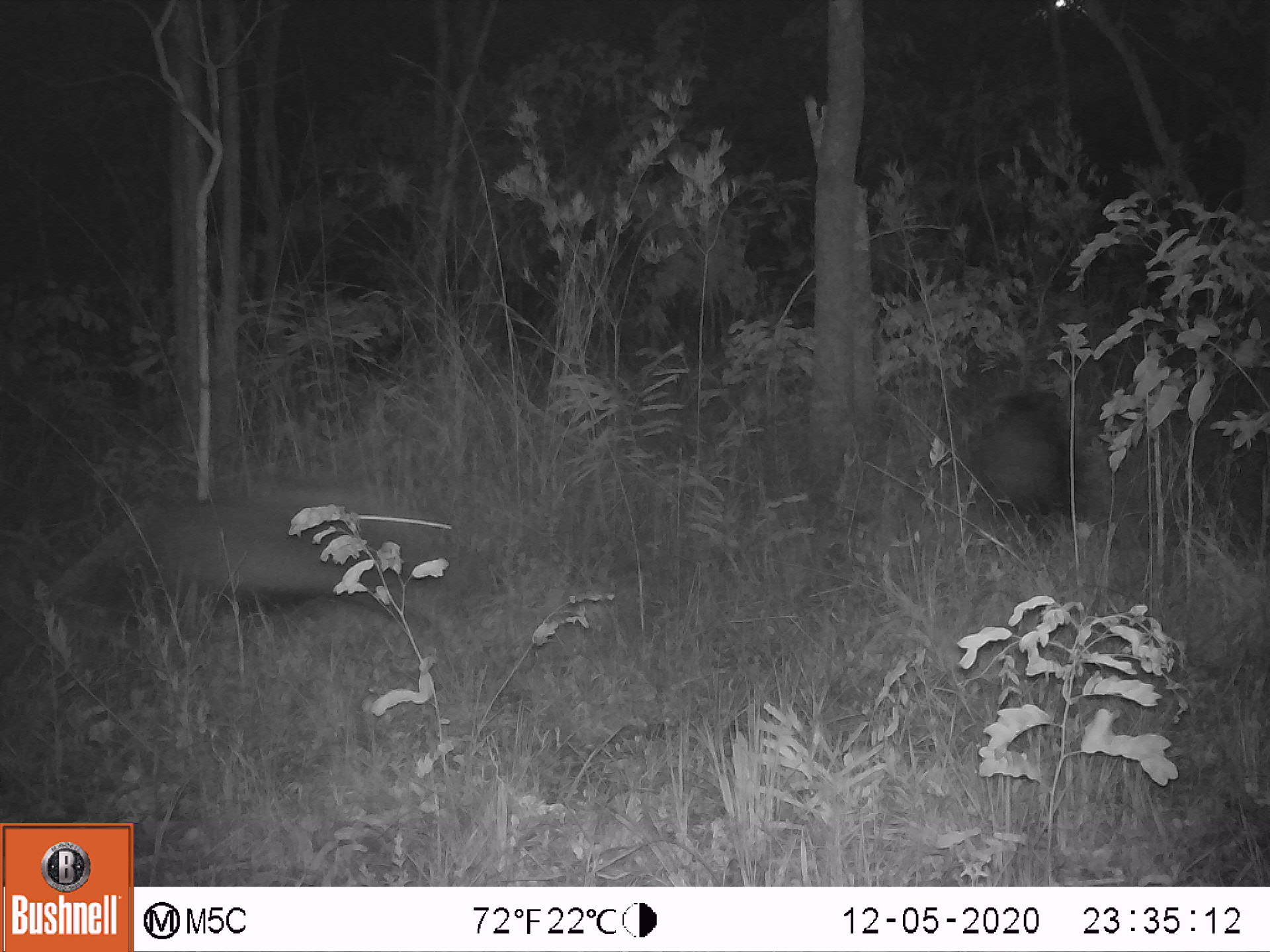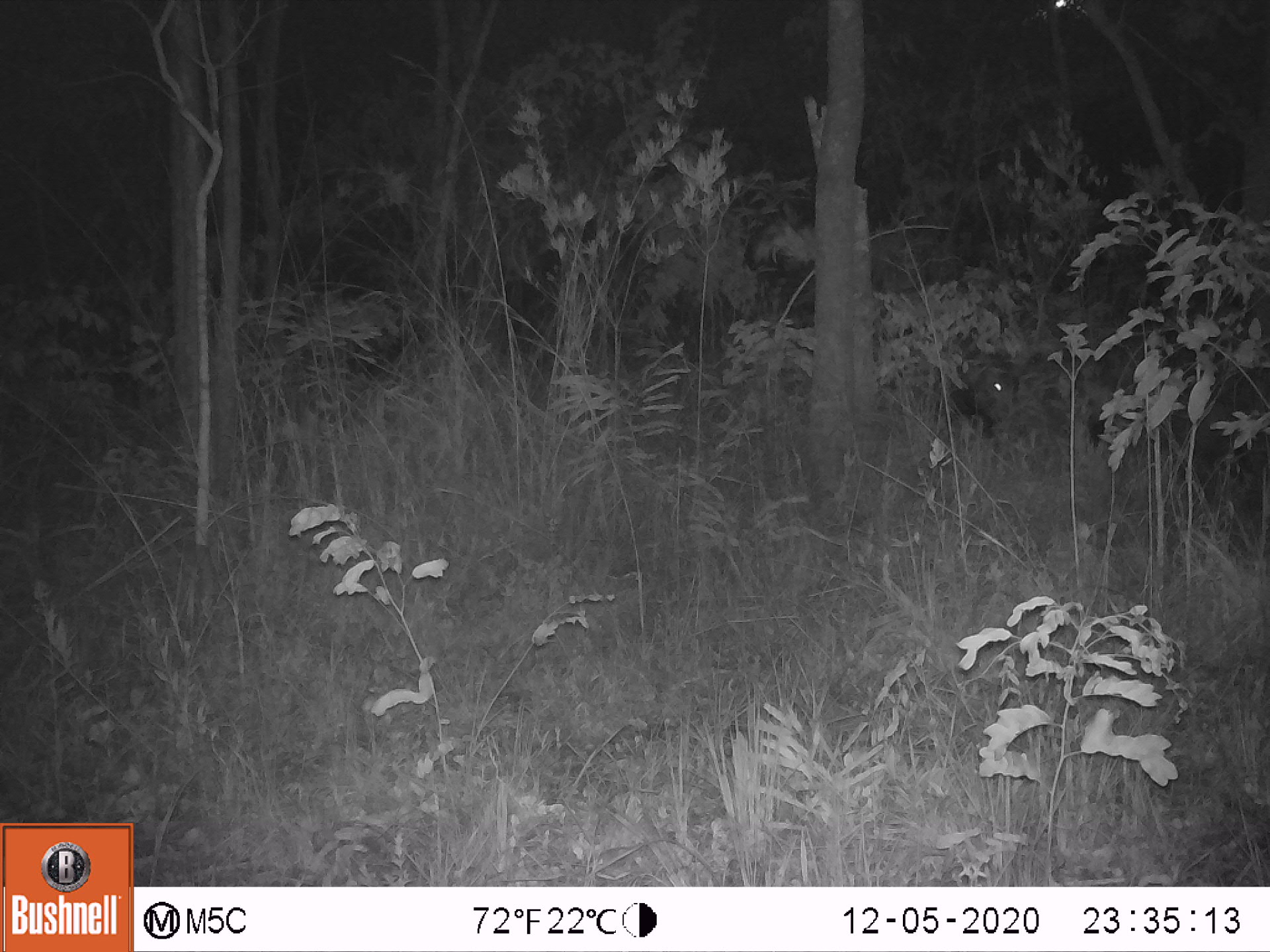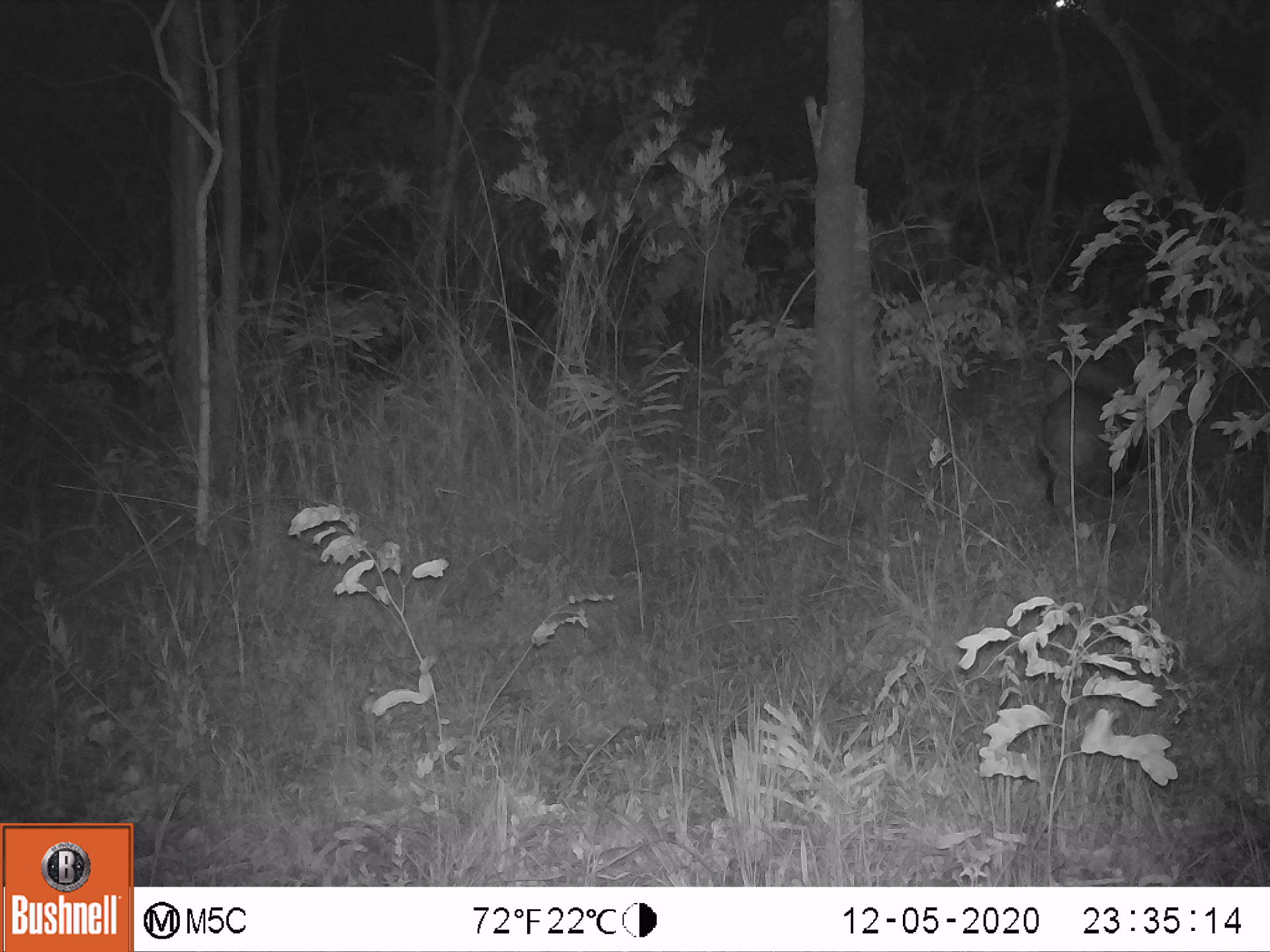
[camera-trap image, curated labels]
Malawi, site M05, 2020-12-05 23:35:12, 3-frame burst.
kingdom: Animalia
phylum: Chordata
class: Mammalia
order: Artiodactyla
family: Suidae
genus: Potamochoerus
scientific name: Potamochoerus larvatus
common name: bushpig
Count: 2.